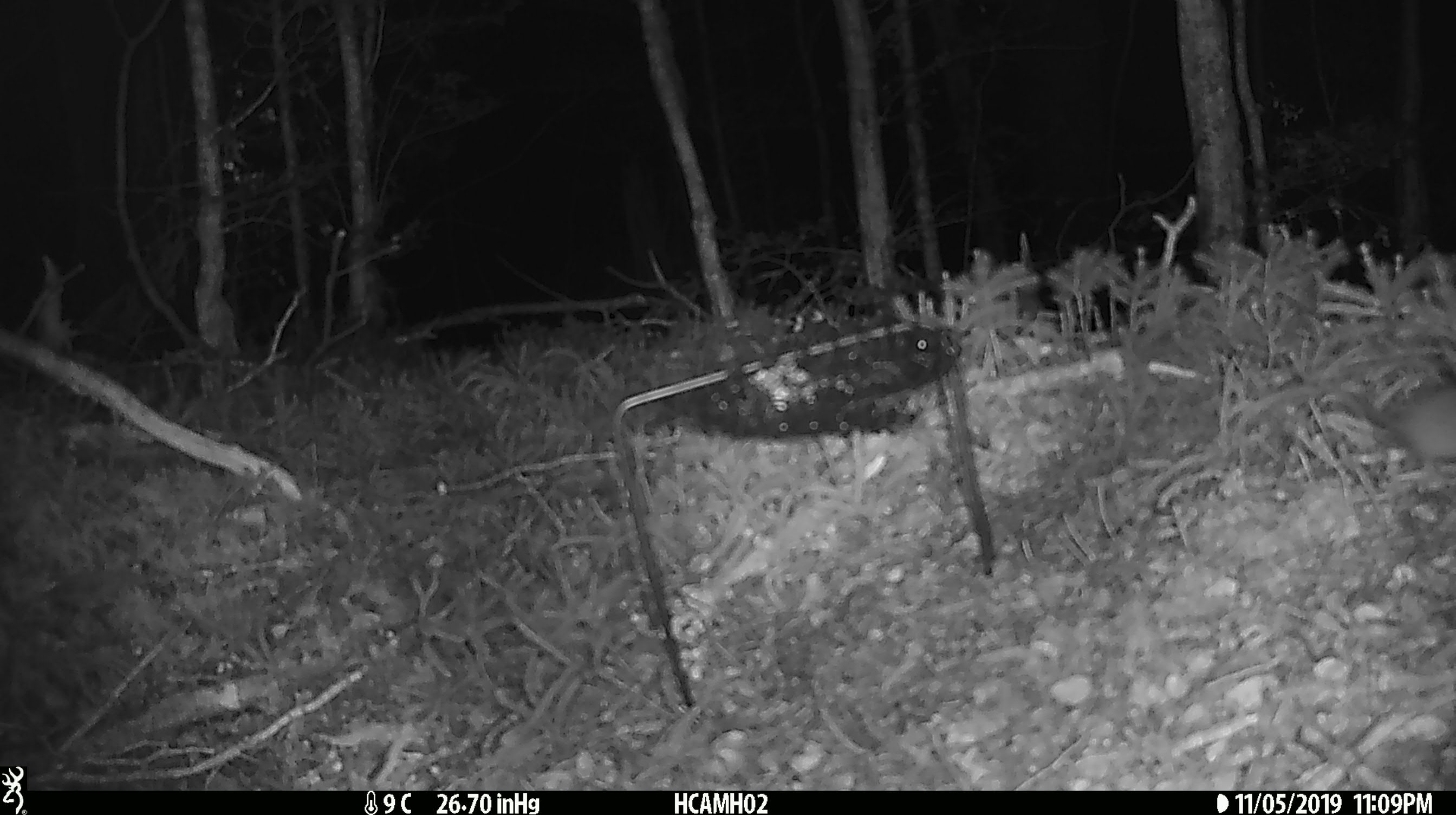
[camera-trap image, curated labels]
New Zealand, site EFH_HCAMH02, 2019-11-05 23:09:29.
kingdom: Animalia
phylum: Chordata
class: Mammalia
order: Rodentia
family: Muridae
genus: Mus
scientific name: Mus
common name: mouse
Mouse (Mus).